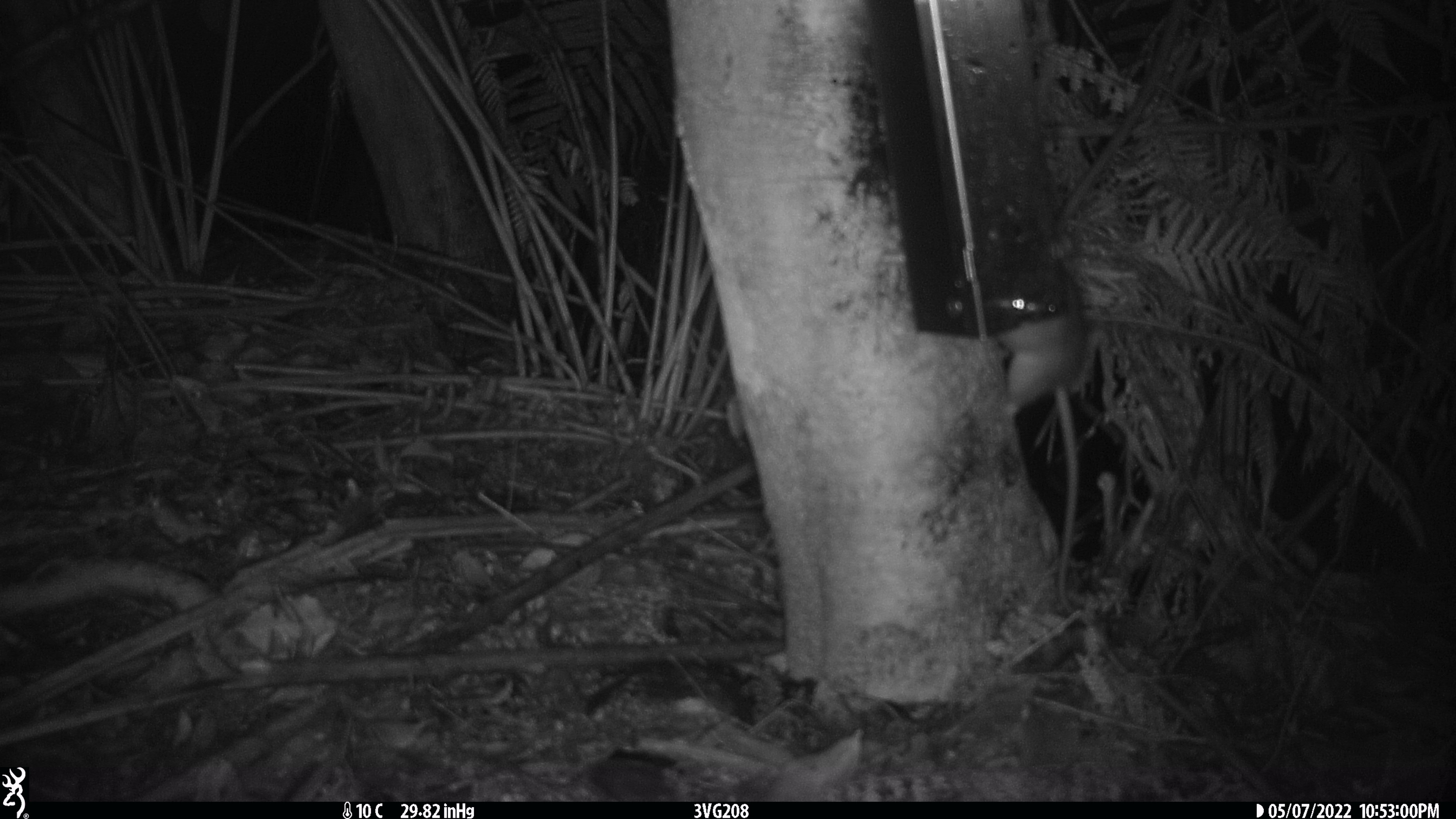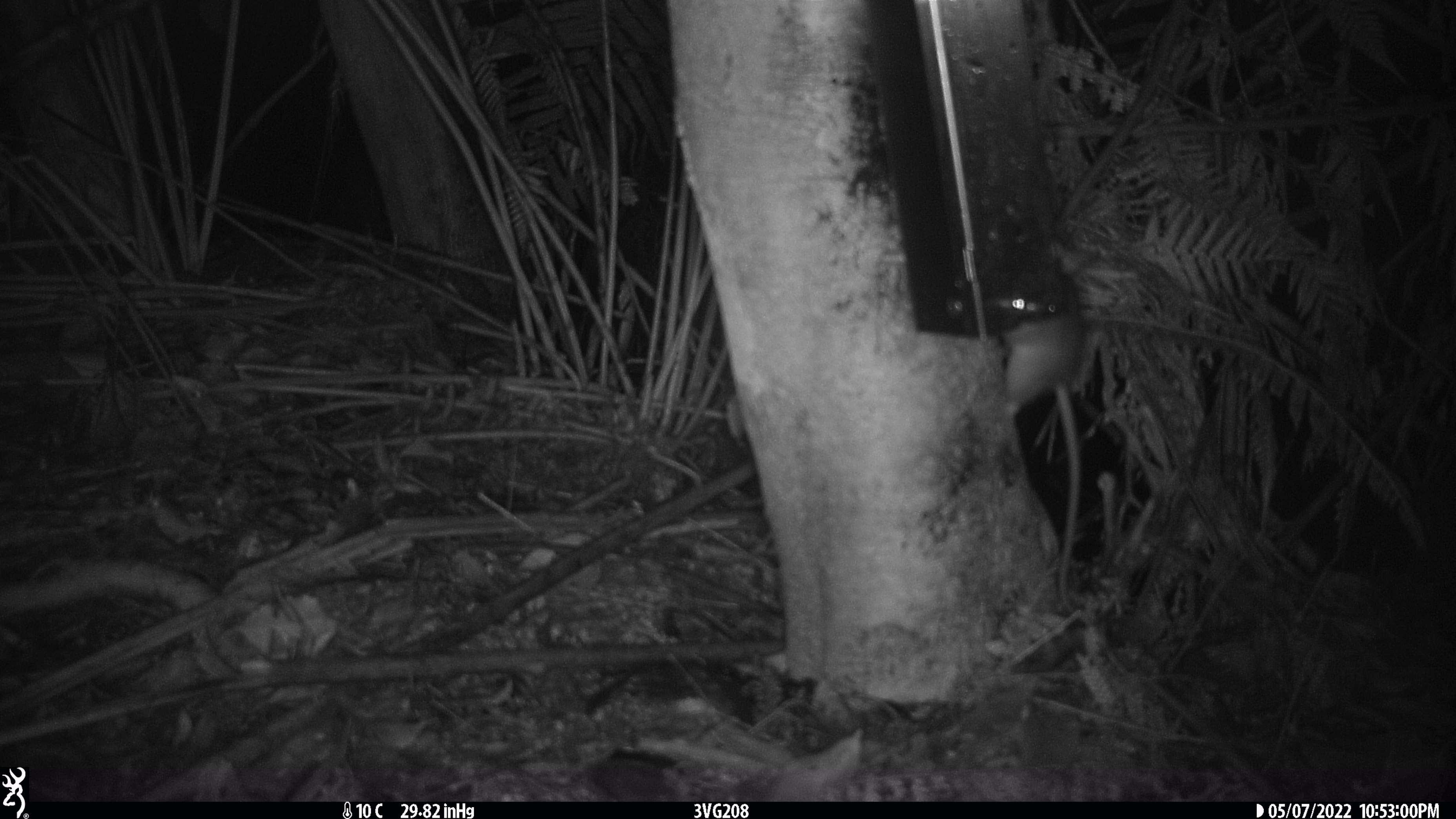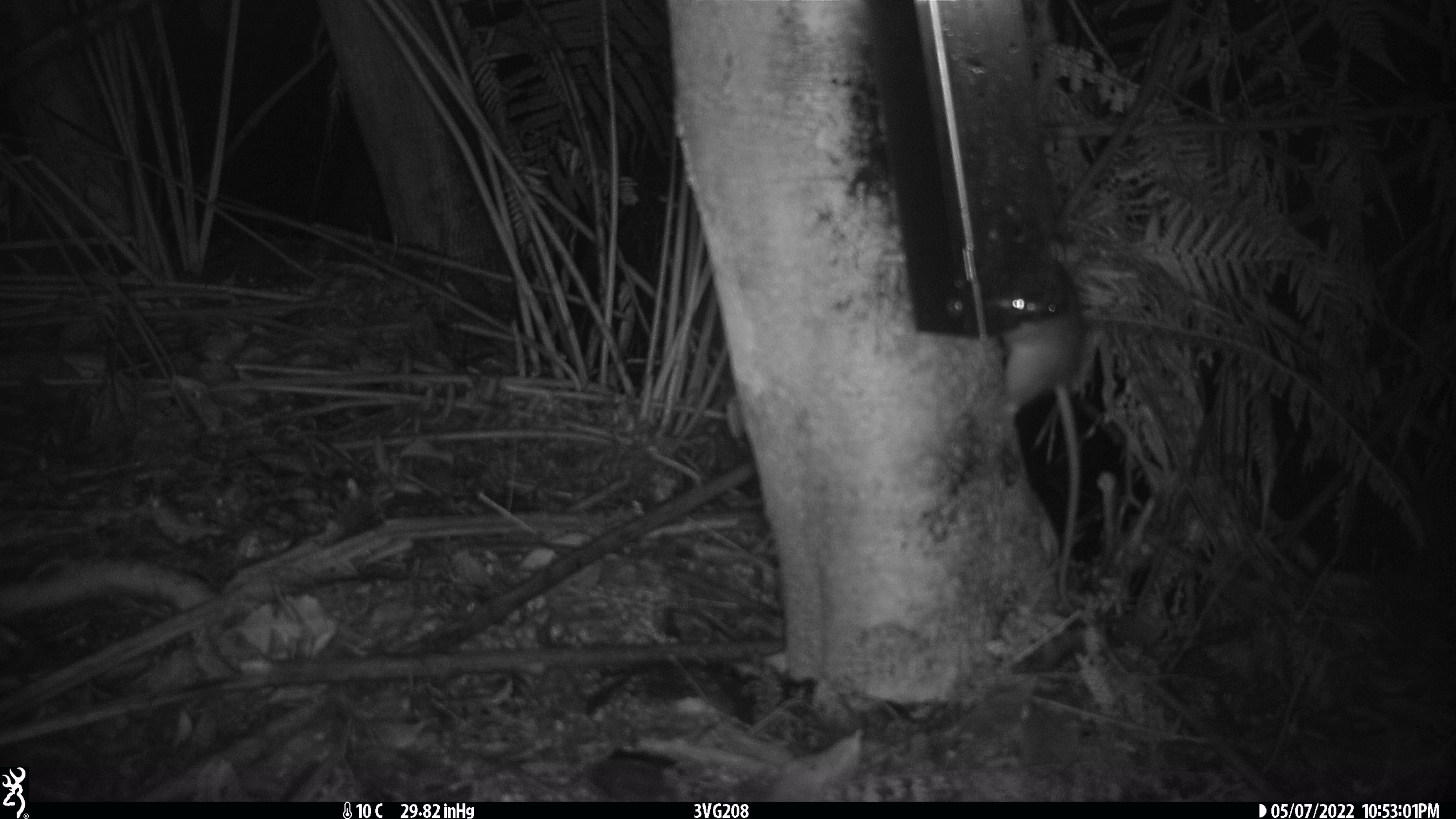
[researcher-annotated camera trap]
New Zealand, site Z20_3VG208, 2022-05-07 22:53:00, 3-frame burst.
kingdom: Animalia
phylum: Chordata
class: Mammalia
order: Rodentia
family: Muridae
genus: Rattus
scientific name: Rattus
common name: rat